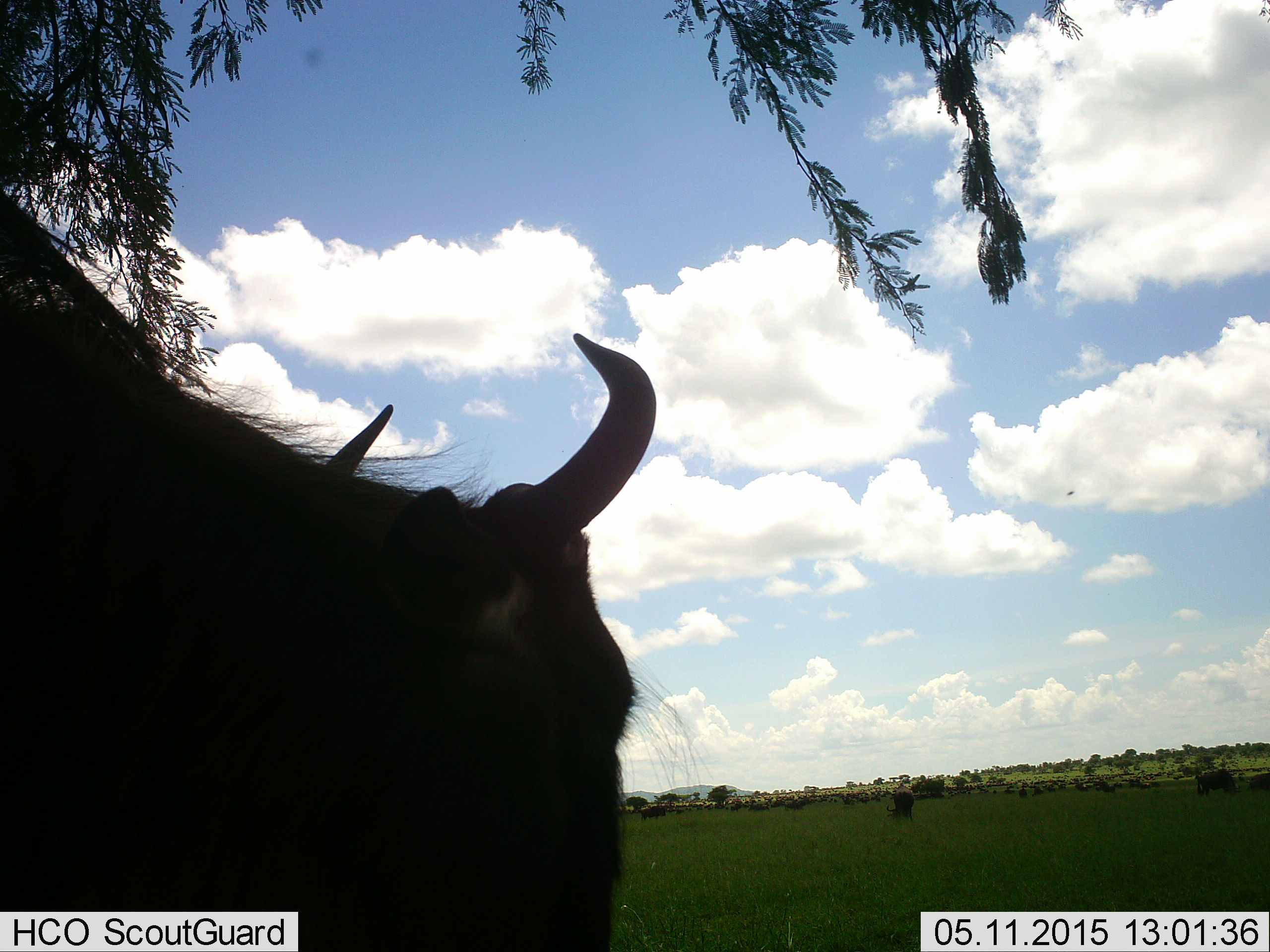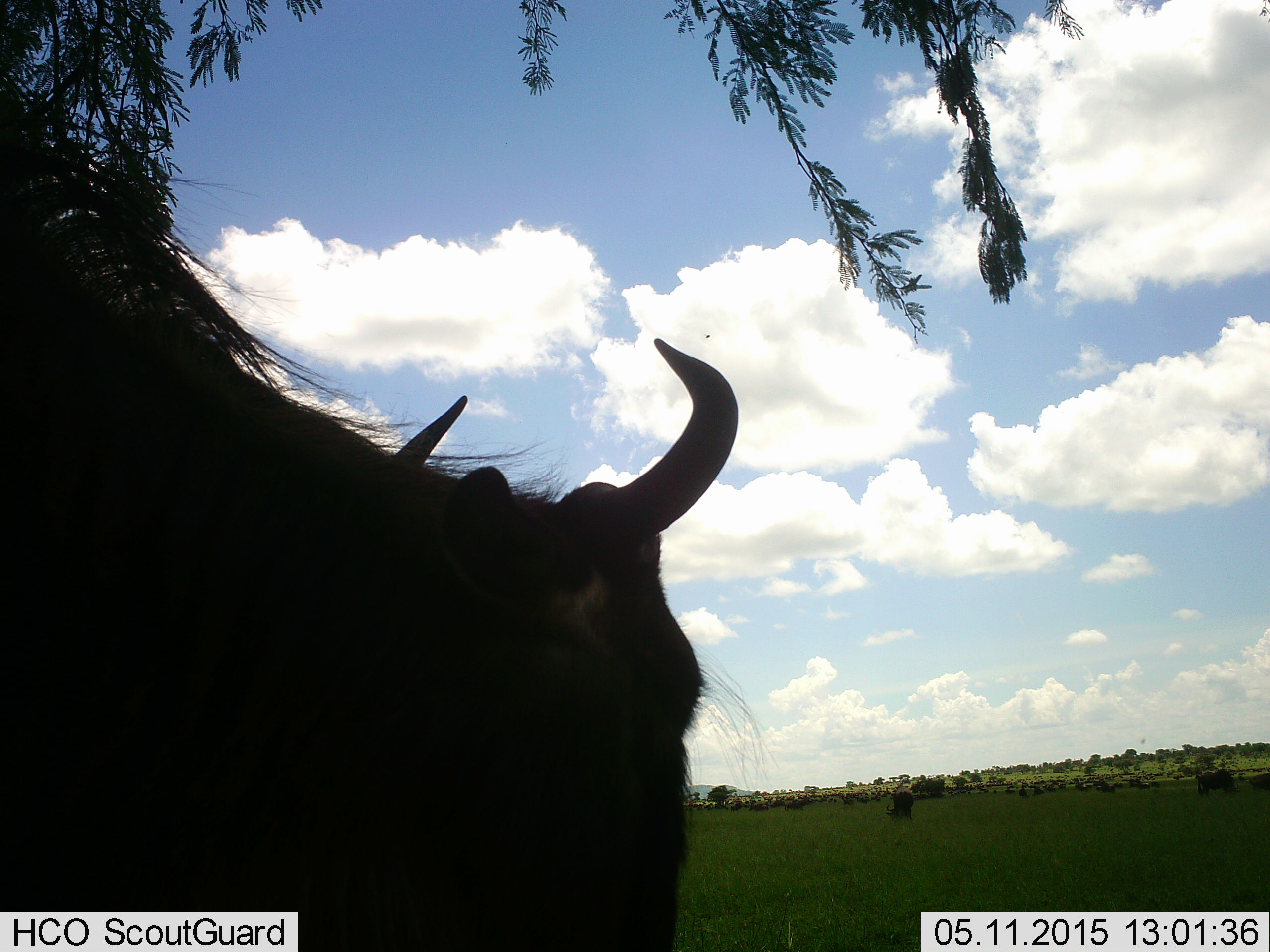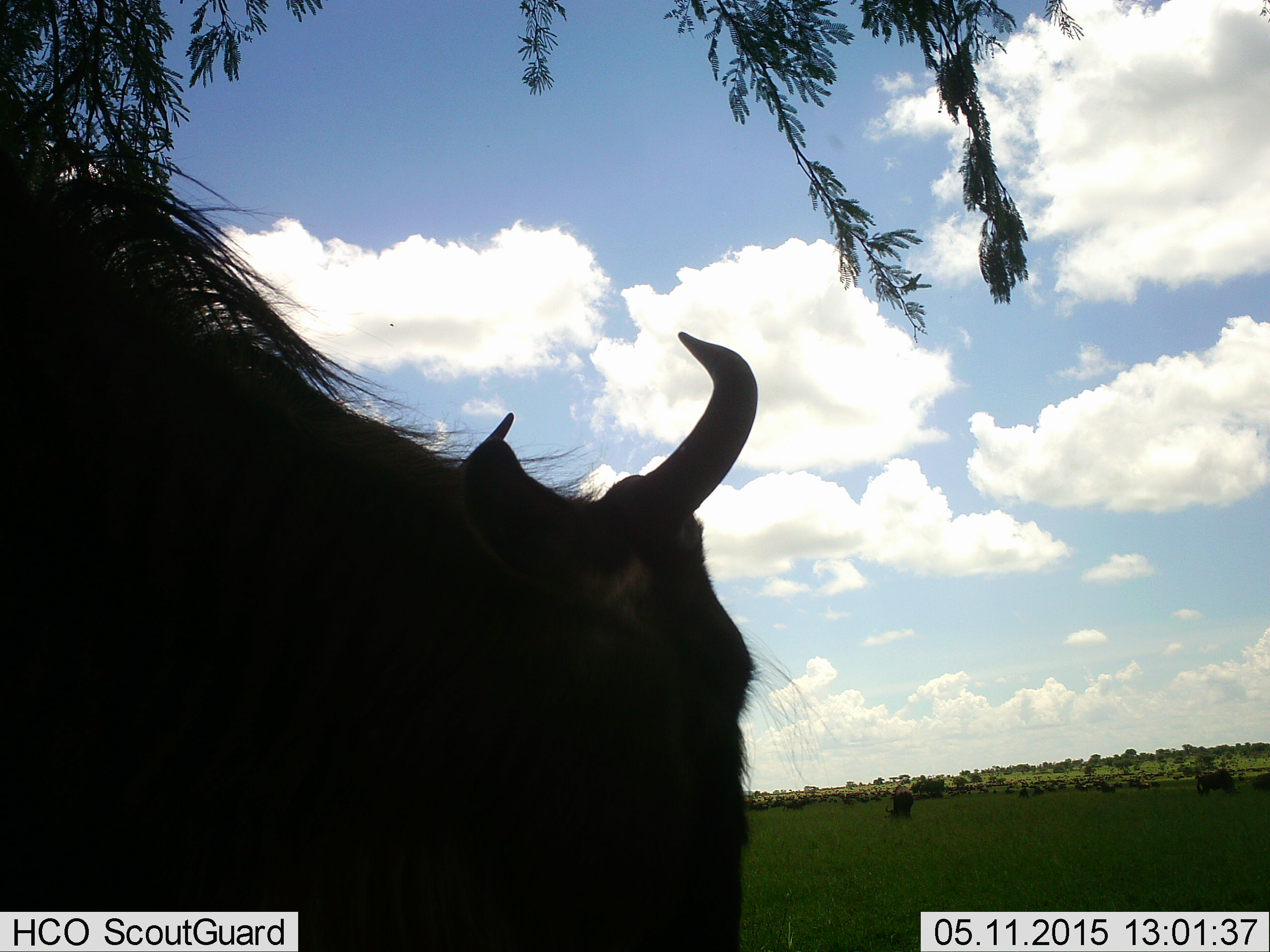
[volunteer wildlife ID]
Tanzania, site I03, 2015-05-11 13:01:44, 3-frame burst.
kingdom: Animalia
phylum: Chordata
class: Mammalia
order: Artiodactyla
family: Bovidae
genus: Connochaetes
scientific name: Connochaetes taurinus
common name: blue wildebeest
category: wildebeest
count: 3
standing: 70%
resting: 0%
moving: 30%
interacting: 10%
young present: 0%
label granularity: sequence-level